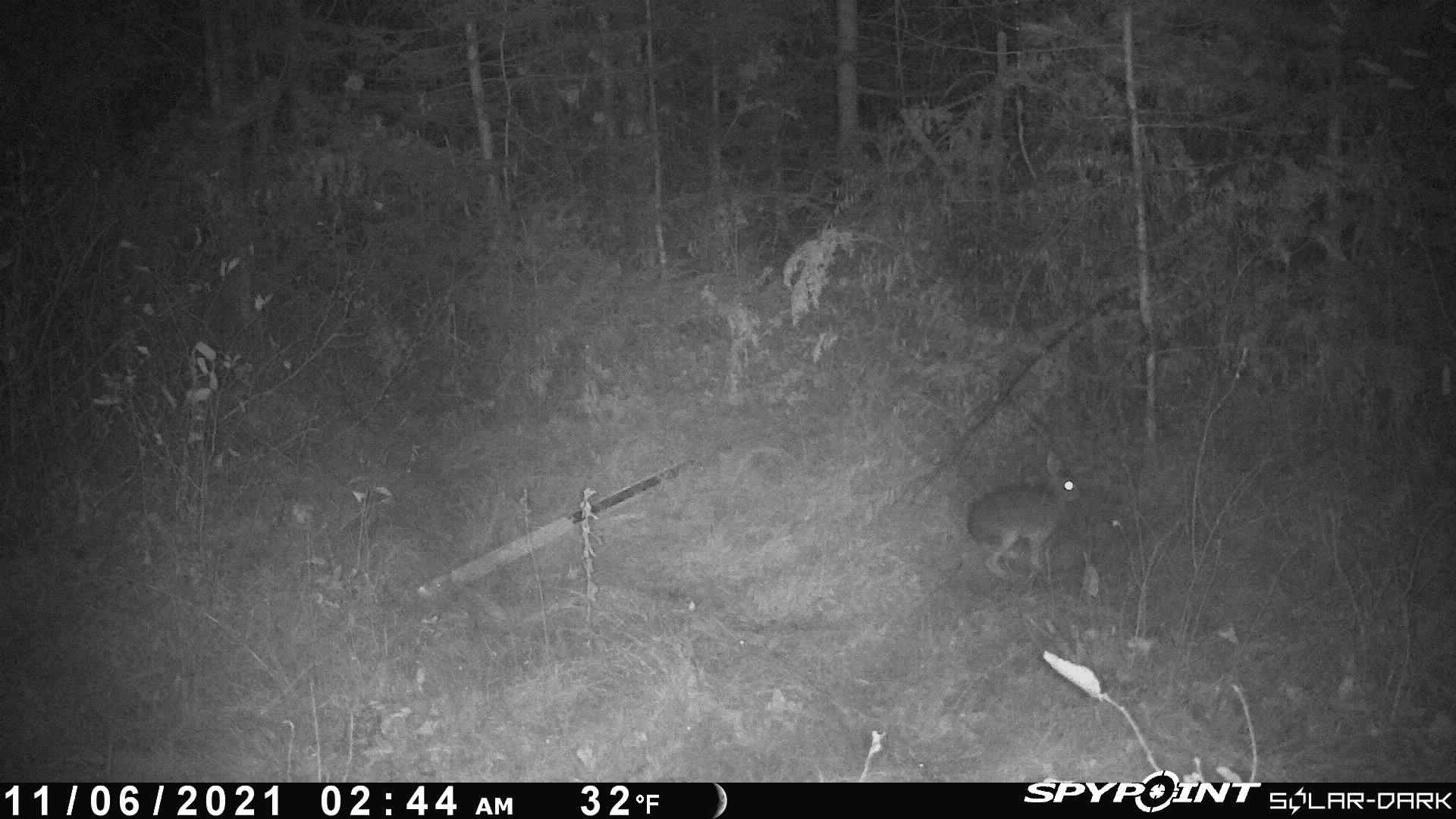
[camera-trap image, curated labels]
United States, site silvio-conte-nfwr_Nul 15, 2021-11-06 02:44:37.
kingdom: Animalia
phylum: Chordata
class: Mammalia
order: Lagomorpha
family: Leporidae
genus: Lepus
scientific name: Lepus americanus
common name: snowshoe hare